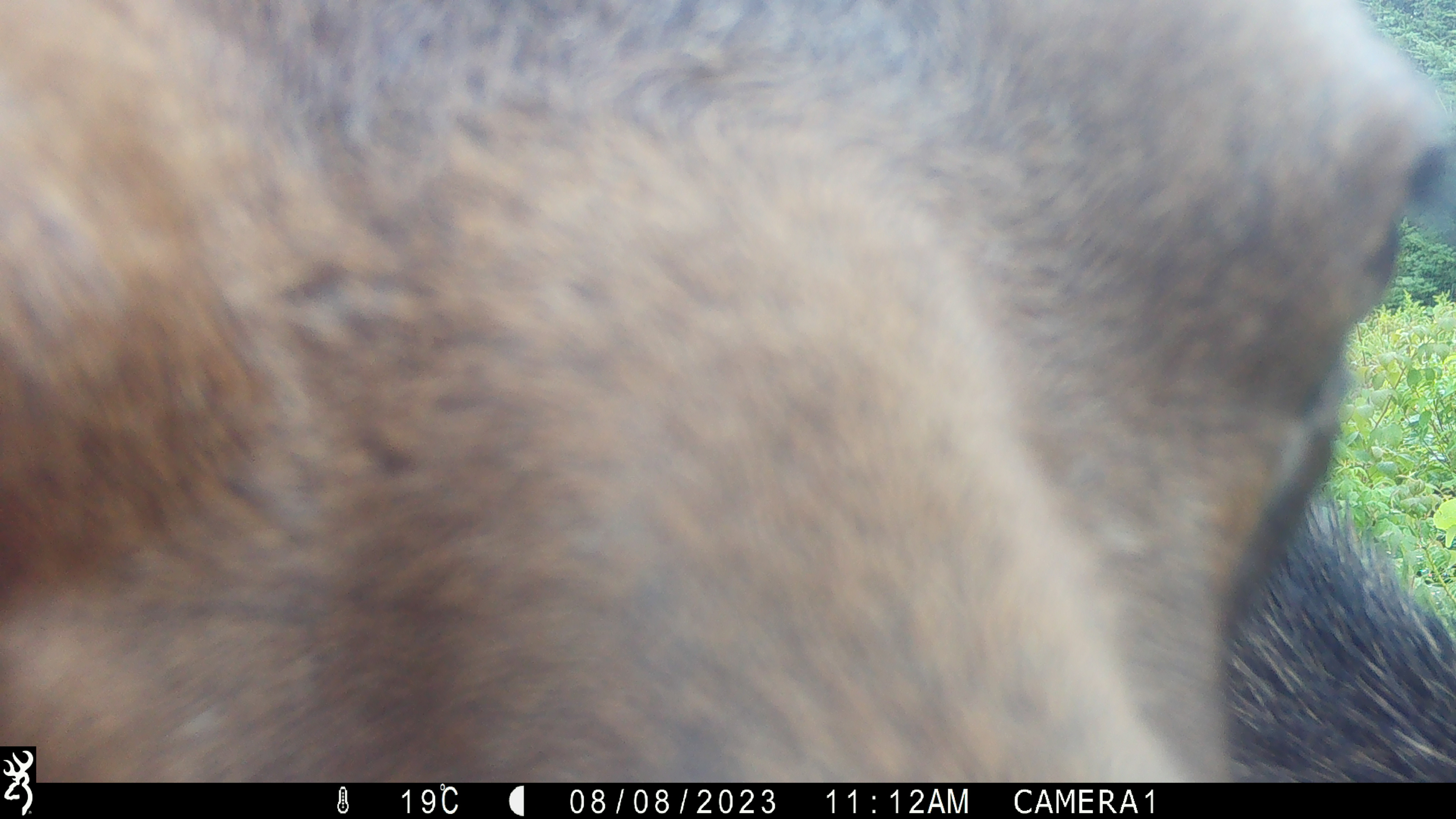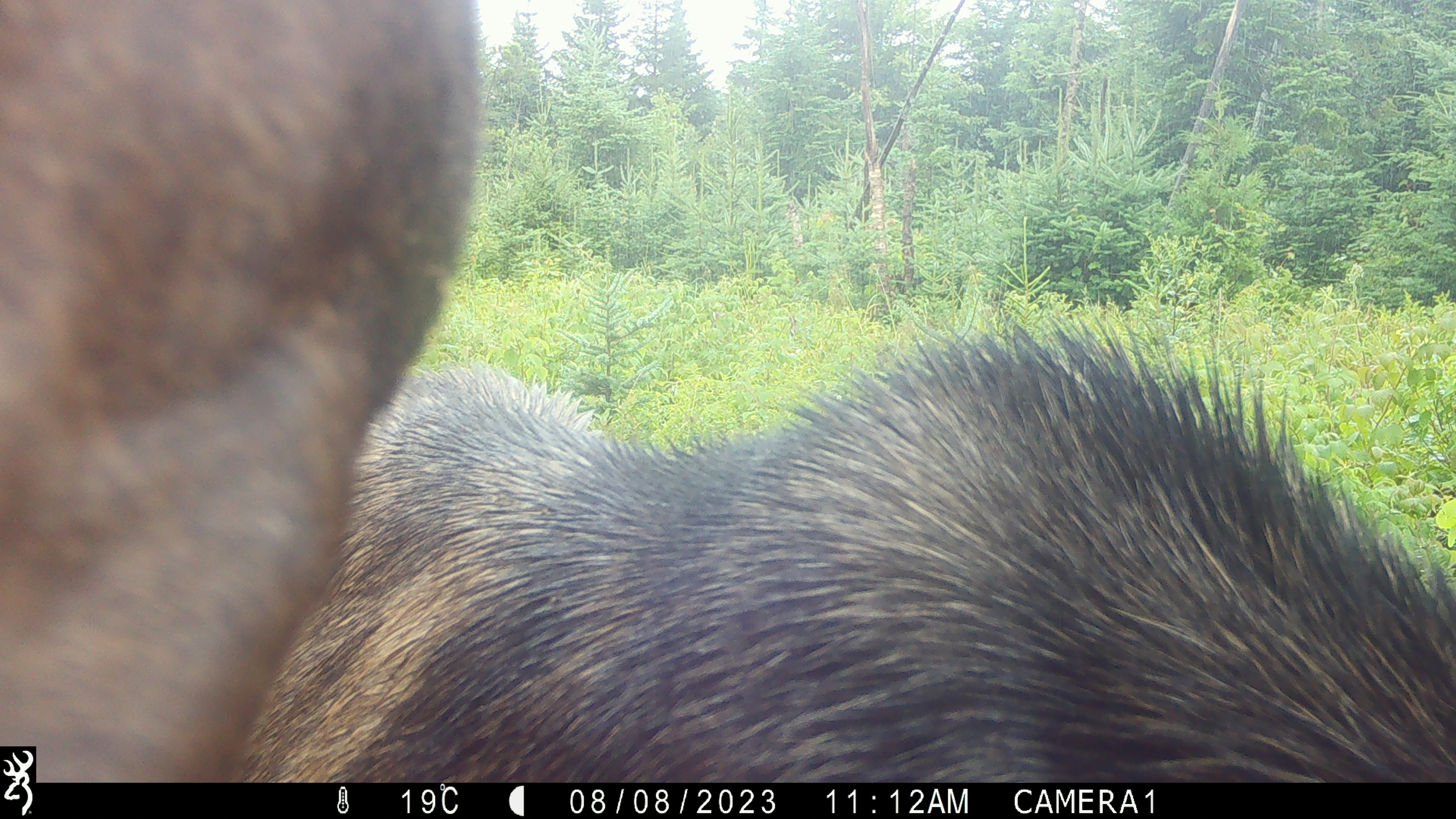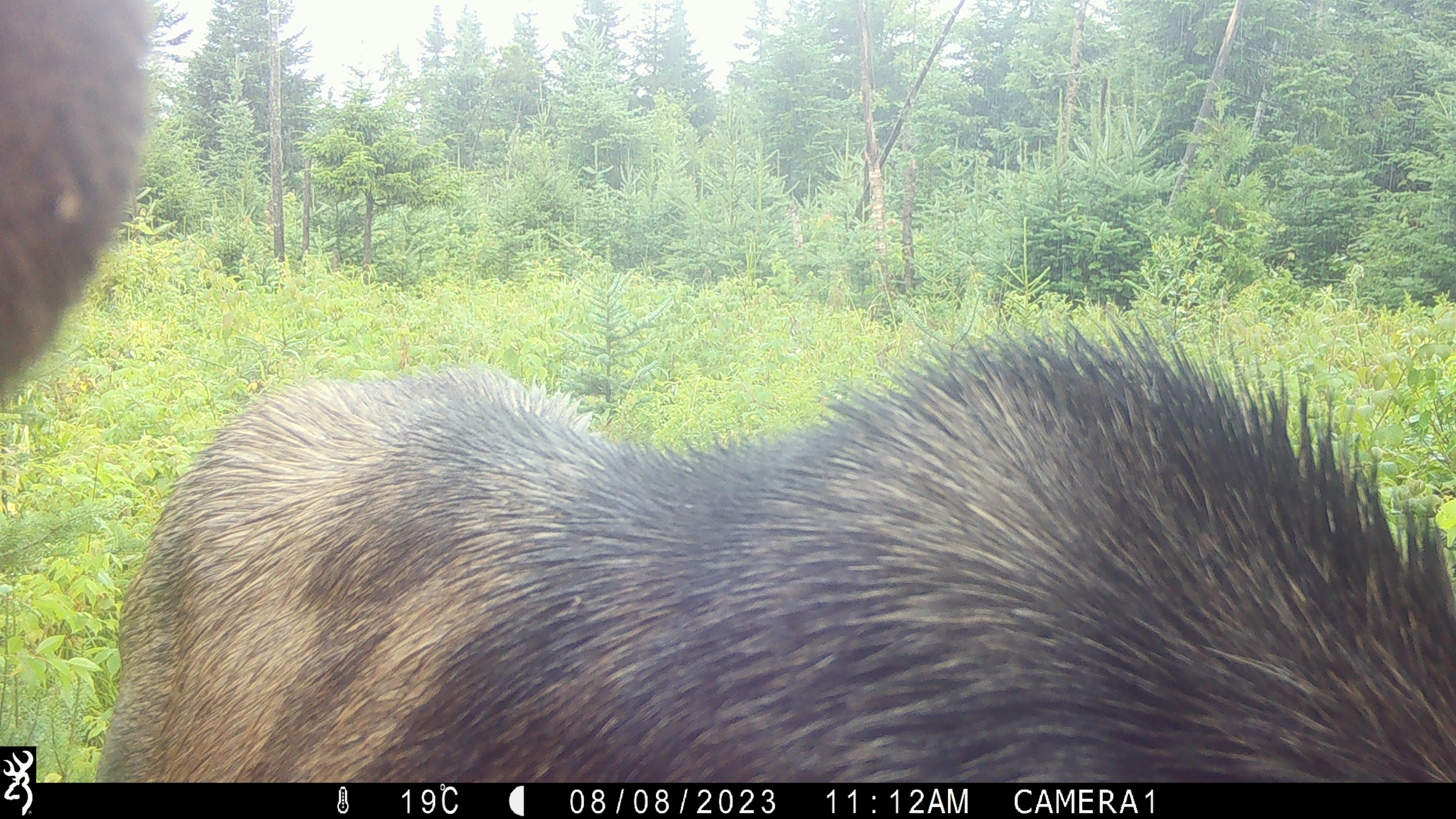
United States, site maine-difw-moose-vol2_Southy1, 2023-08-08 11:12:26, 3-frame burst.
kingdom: Animalia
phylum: Chordata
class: Mammalia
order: Artiodactyla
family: Cervidae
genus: Alces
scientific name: Alces alces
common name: moose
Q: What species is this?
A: Moose (Alces alces).